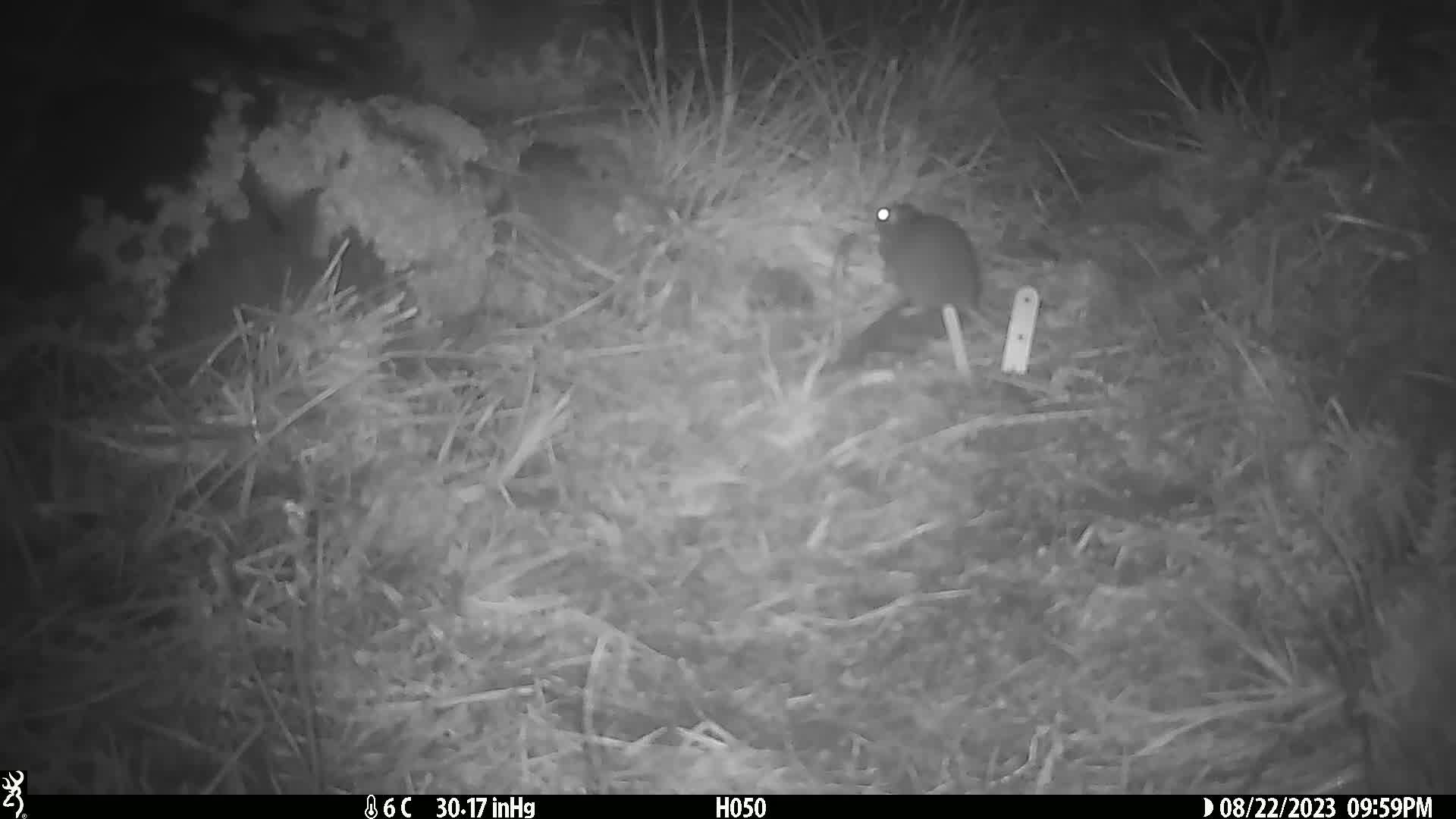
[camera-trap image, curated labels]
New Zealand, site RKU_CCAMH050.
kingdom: Animalia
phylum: Chordata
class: Mammalia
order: Rodentia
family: Muridae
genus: Rattus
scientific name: Rattus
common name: rat